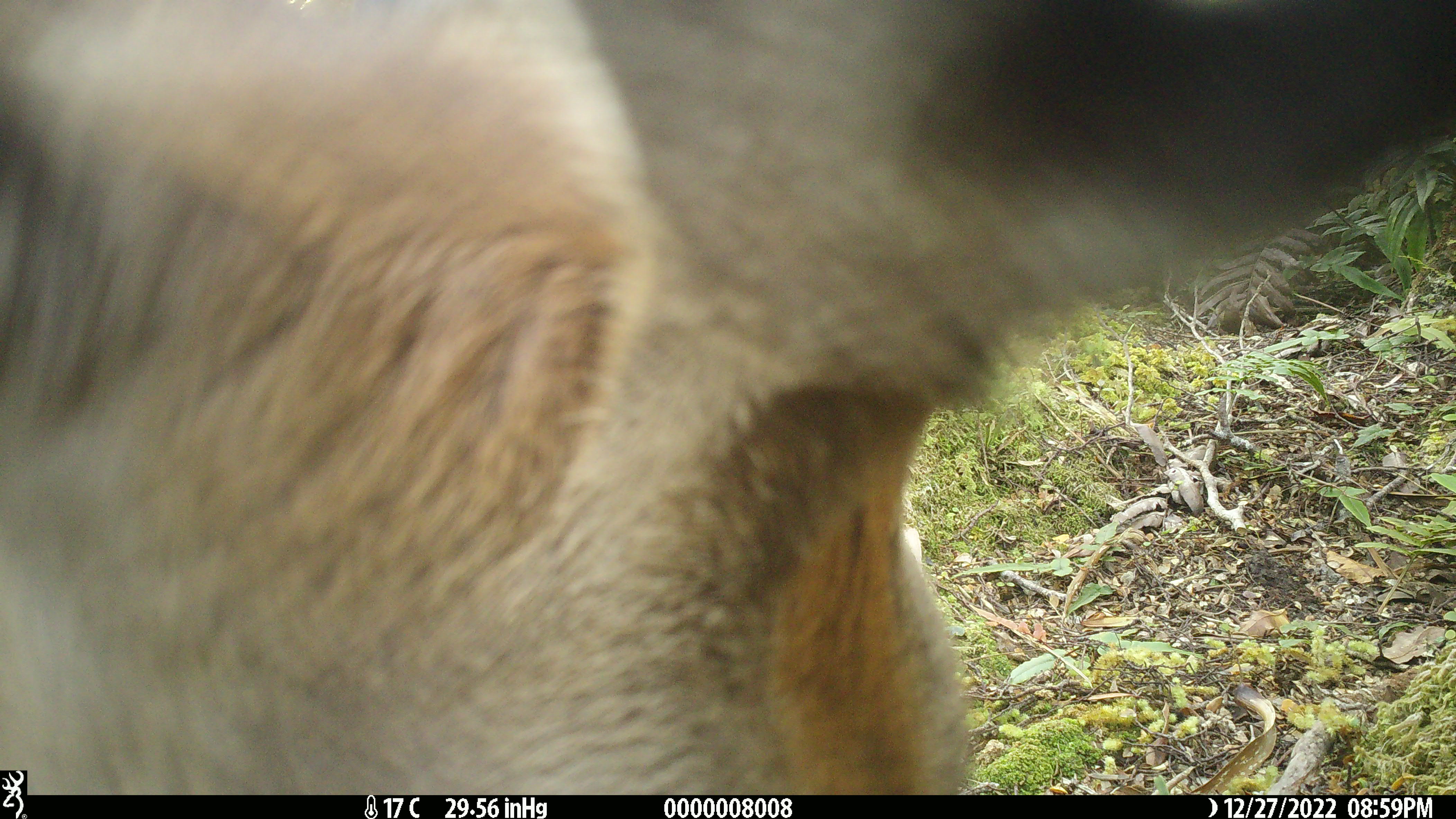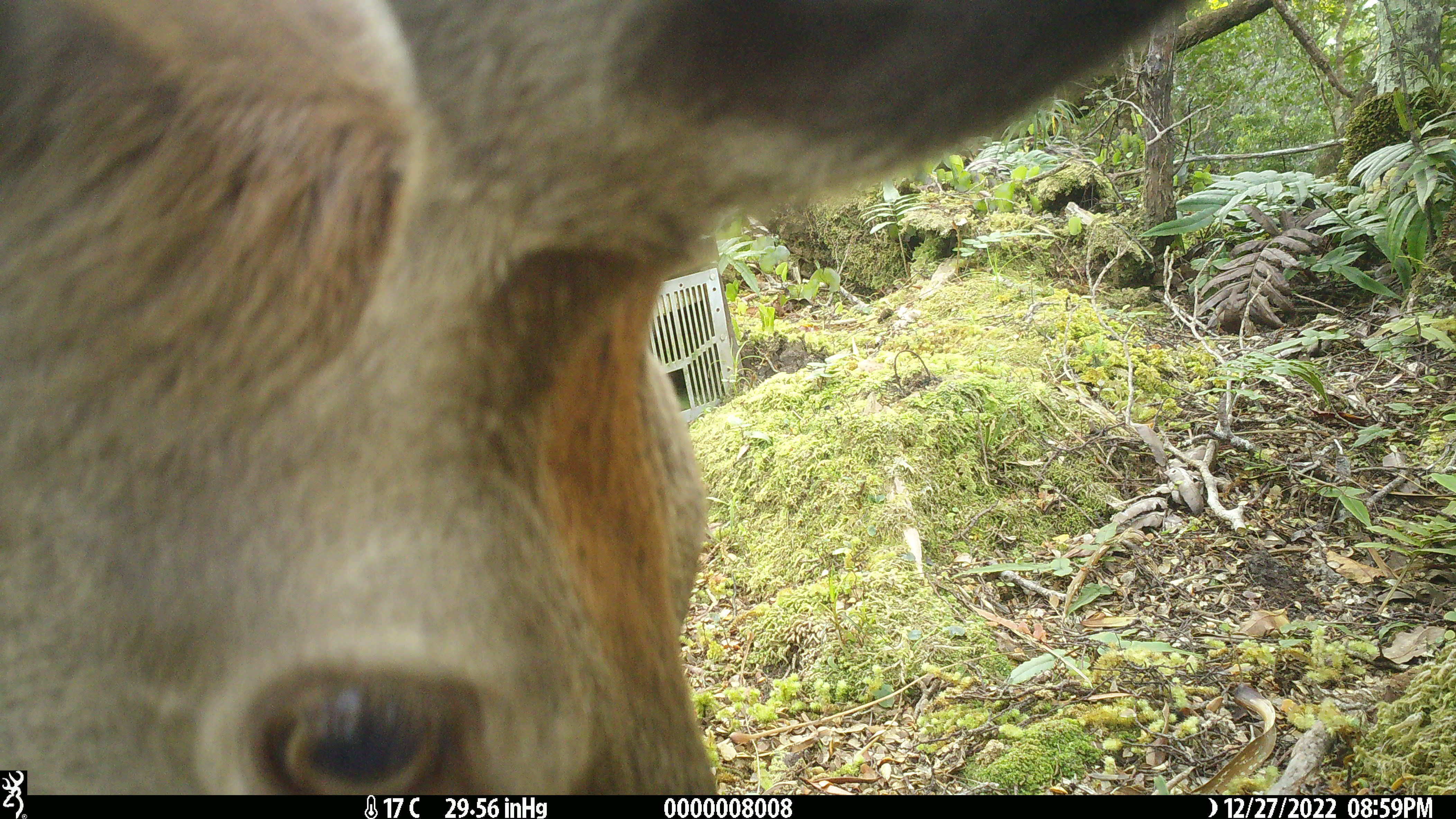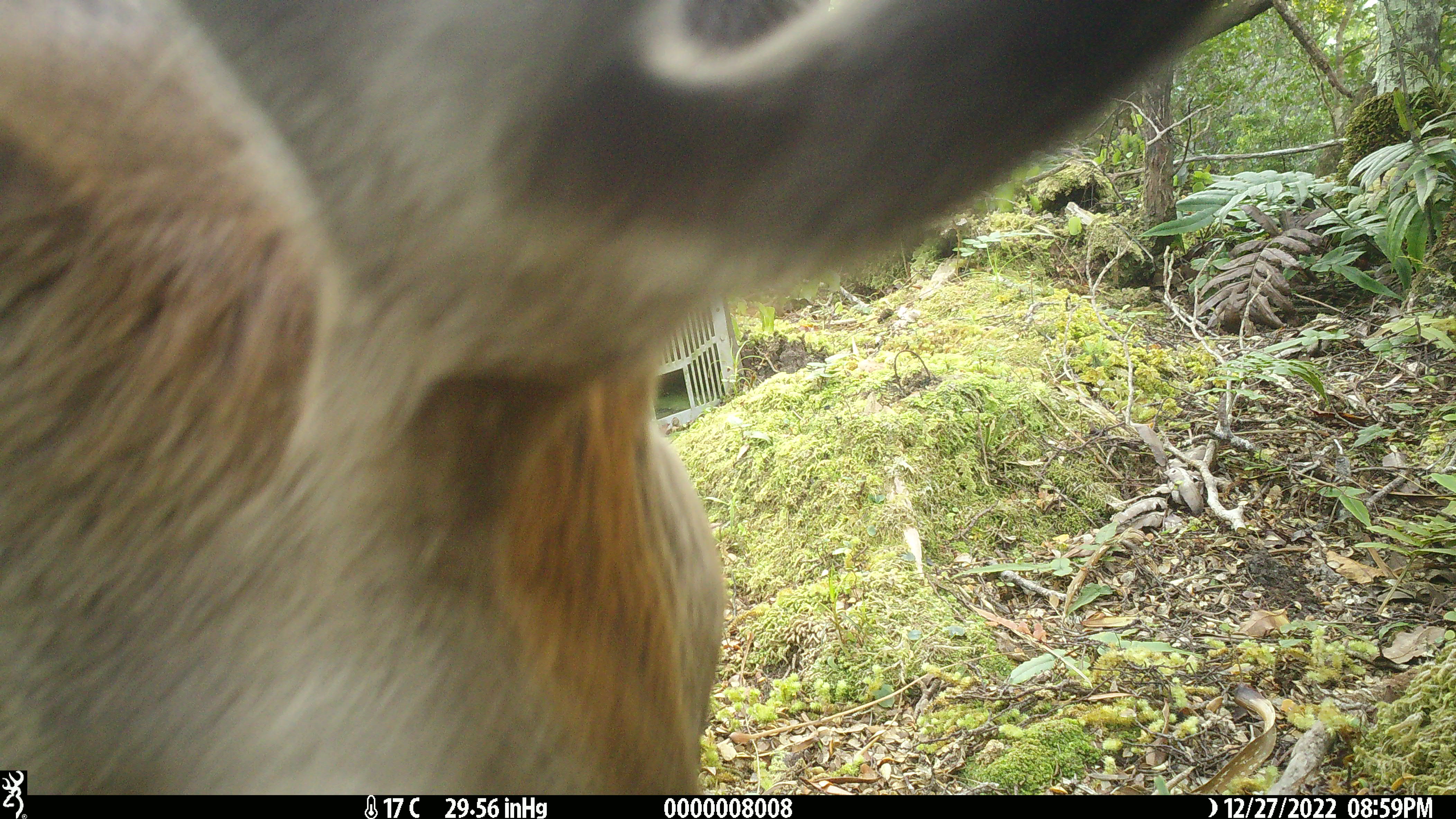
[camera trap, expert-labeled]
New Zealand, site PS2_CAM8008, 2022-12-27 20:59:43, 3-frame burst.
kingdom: Animalia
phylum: Chordata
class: Mammalia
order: Artiodactyla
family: Cervidae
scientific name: Cervidae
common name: deer